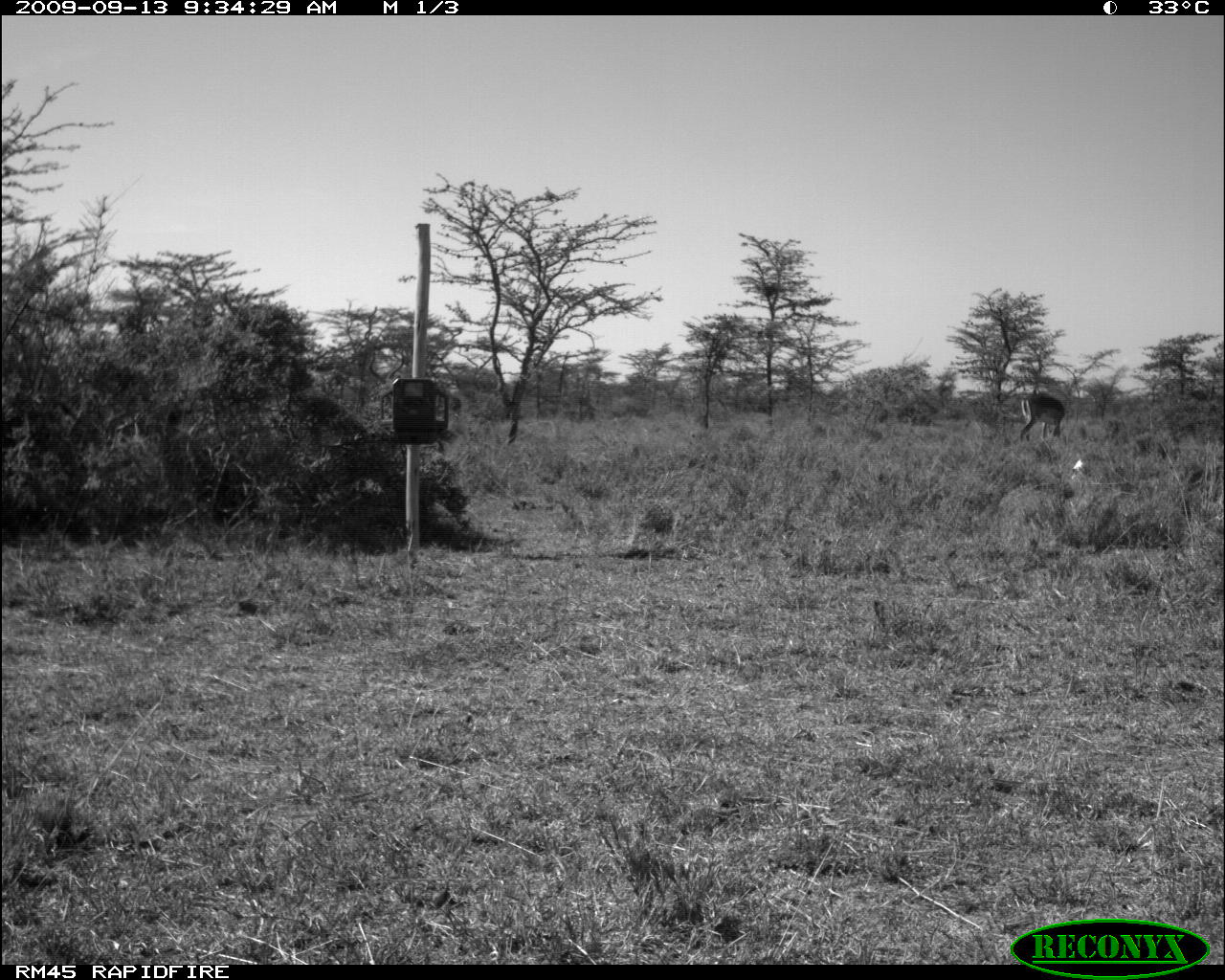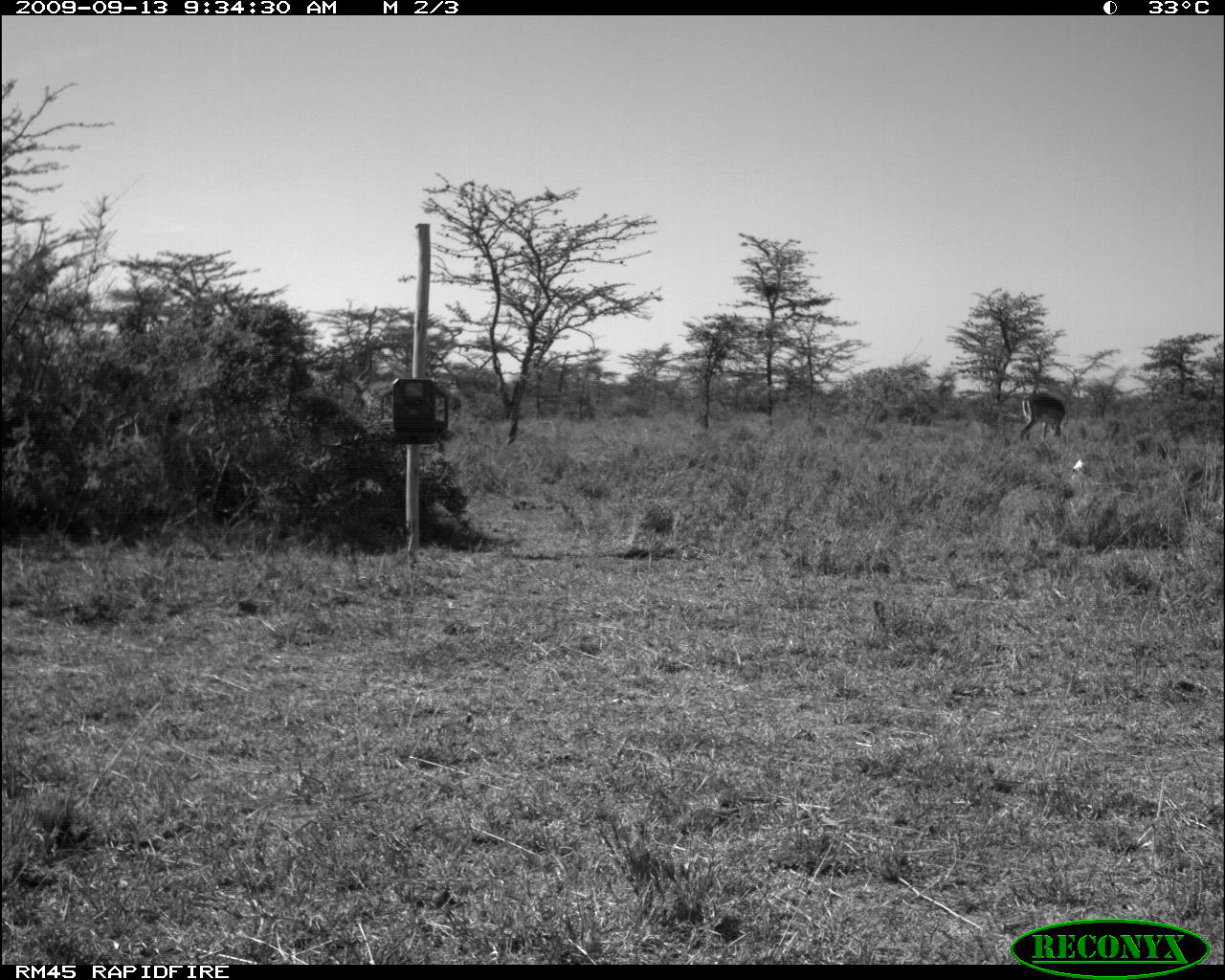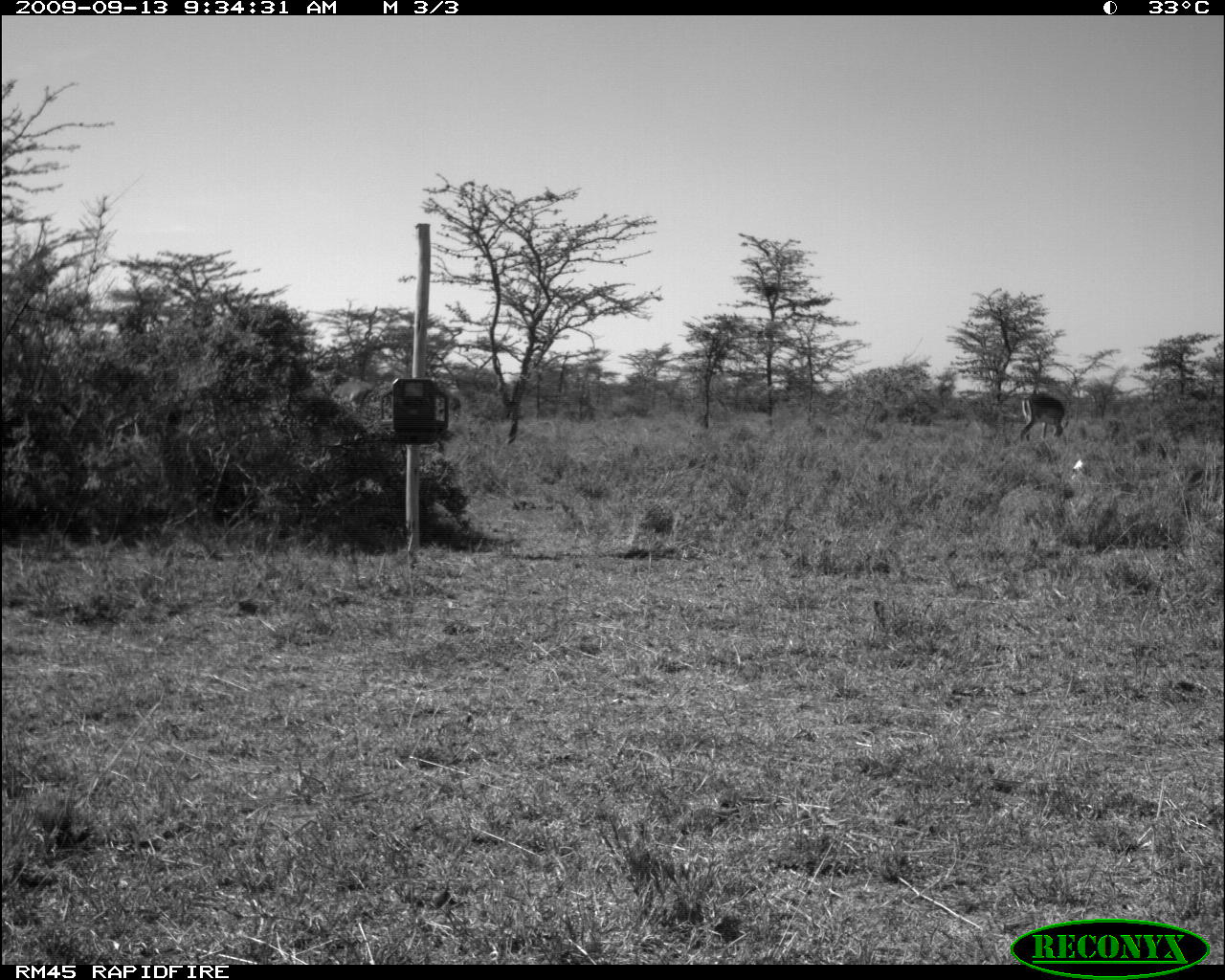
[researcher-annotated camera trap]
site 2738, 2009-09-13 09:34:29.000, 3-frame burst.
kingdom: Animalia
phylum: Chordata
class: Mammalia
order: Artiodactyla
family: Bovidae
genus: Aepyceros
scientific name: Aepyceros melampus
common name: impala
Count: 1.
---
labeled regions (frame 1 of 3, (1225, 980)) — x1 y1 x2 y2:
aepyceros melampus: 1019 393 1070 444